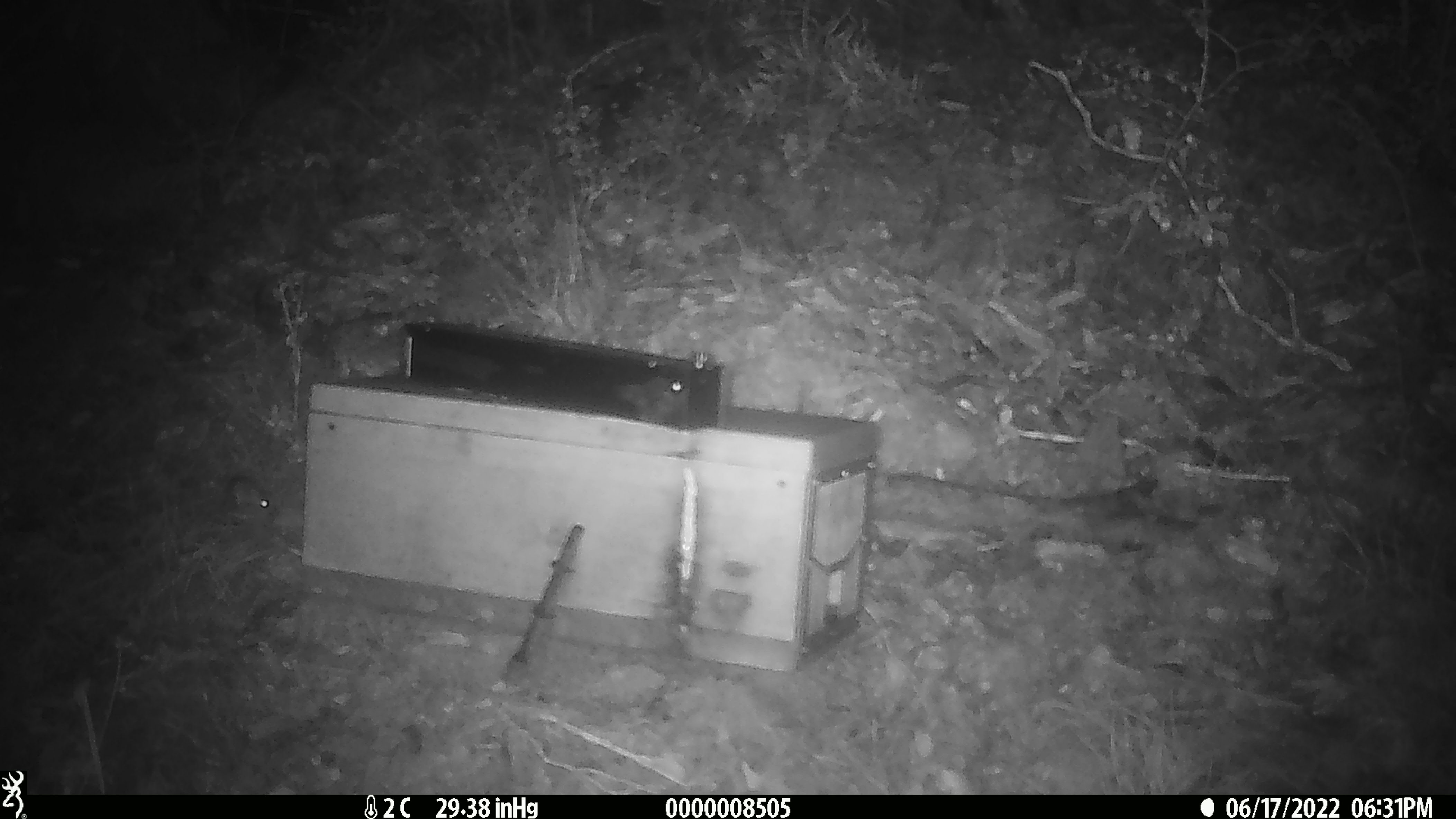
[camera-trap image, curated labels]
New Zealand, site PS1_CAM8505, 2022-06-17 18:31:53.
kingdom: Animalia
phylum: Chordata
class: Mammalia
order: Rodentia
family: Muridae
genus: Mus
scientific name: Mus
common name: mouse